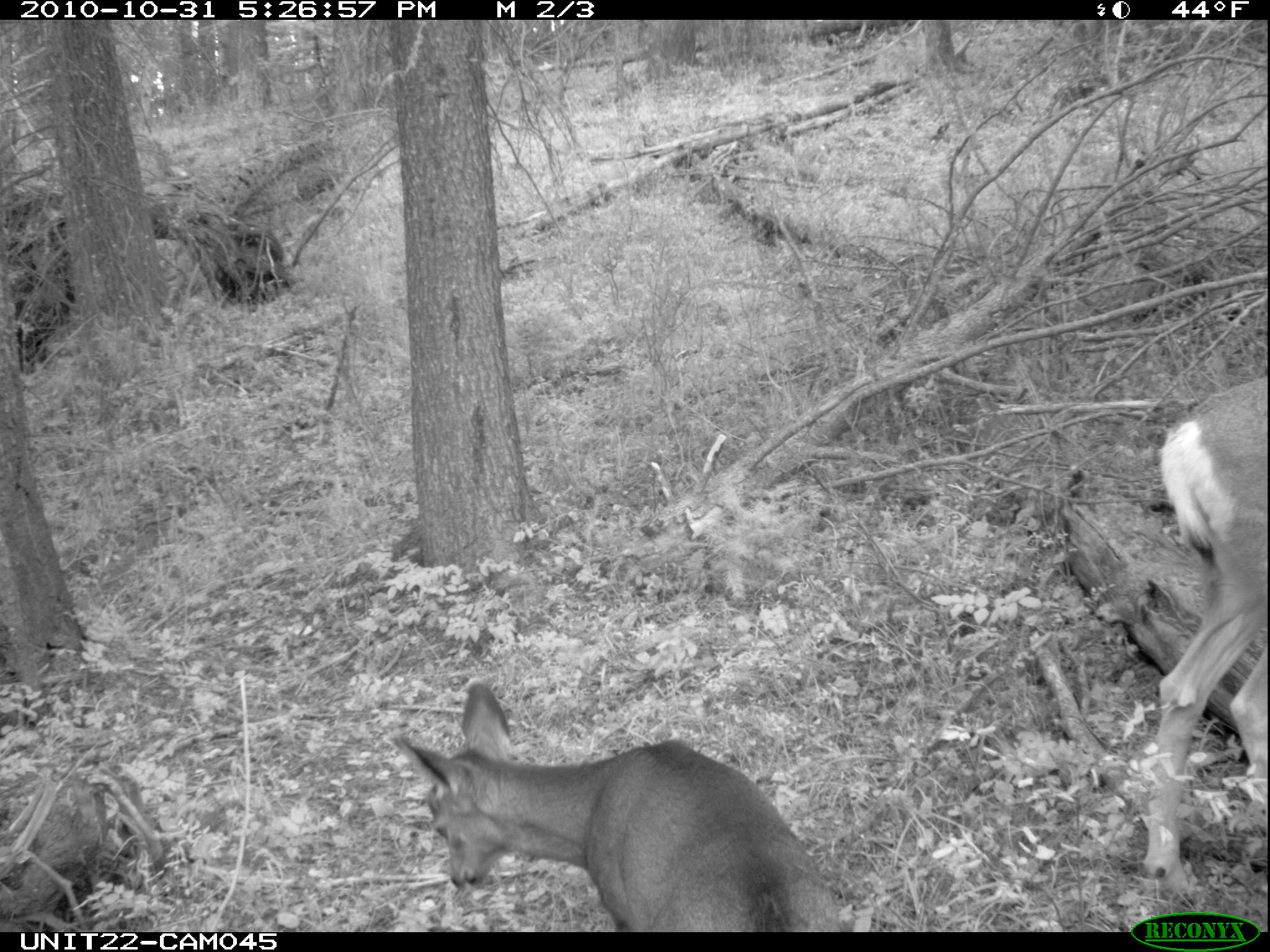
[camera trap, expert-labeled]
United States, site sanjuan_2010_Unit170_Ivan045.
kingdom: Animalia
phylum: Chordata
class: Mammalia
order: Artiodactyla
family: Cervidae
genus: Odocoileus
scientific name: Odocoileus hemionus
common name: mule deer